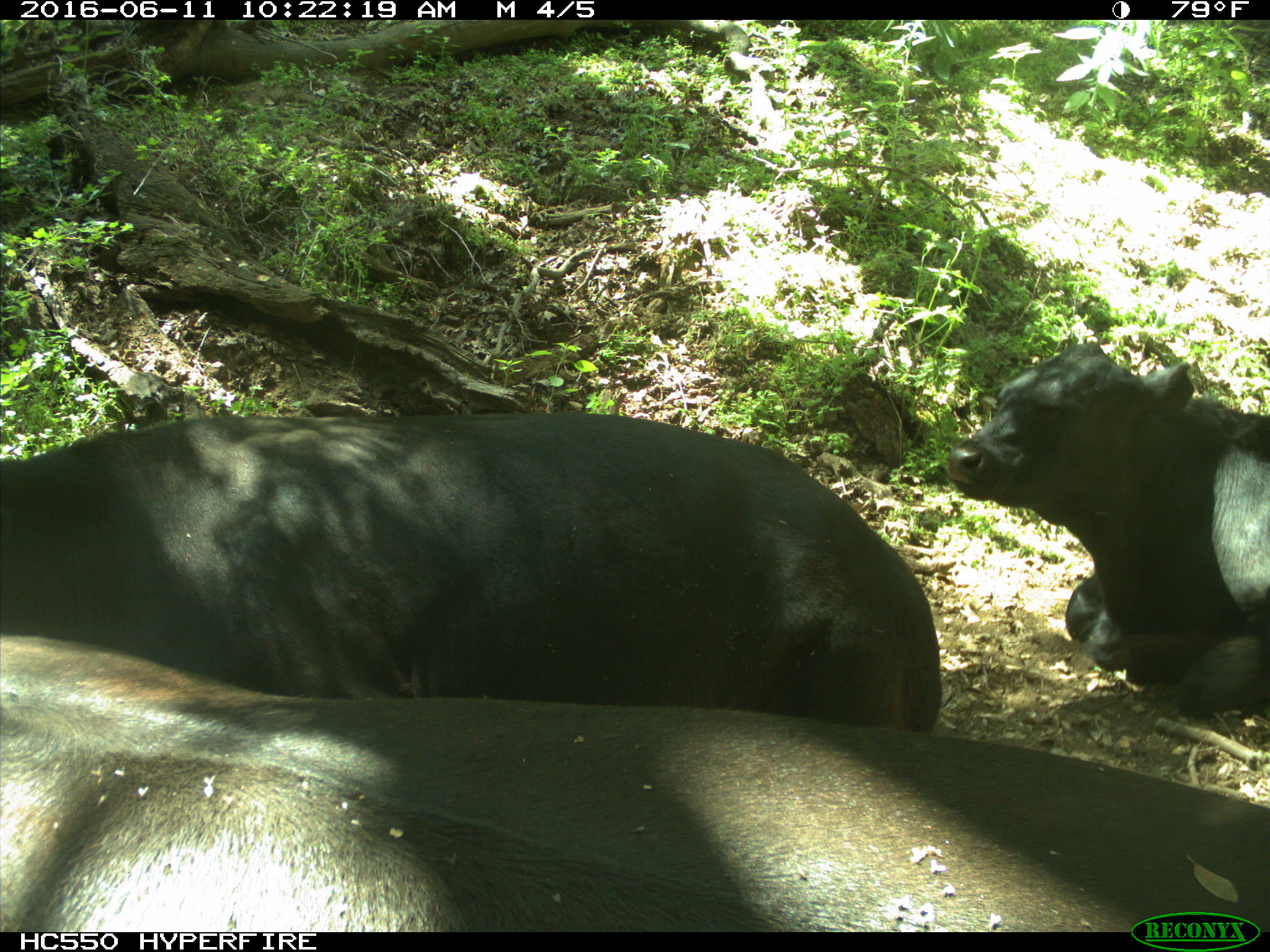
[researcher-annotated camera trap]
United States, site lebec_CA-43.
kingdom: Animalia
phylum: Chordata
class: Mammalia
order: Artiodactyla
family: Bovidae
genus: Bos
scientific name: Bos taurus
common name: domestic cow